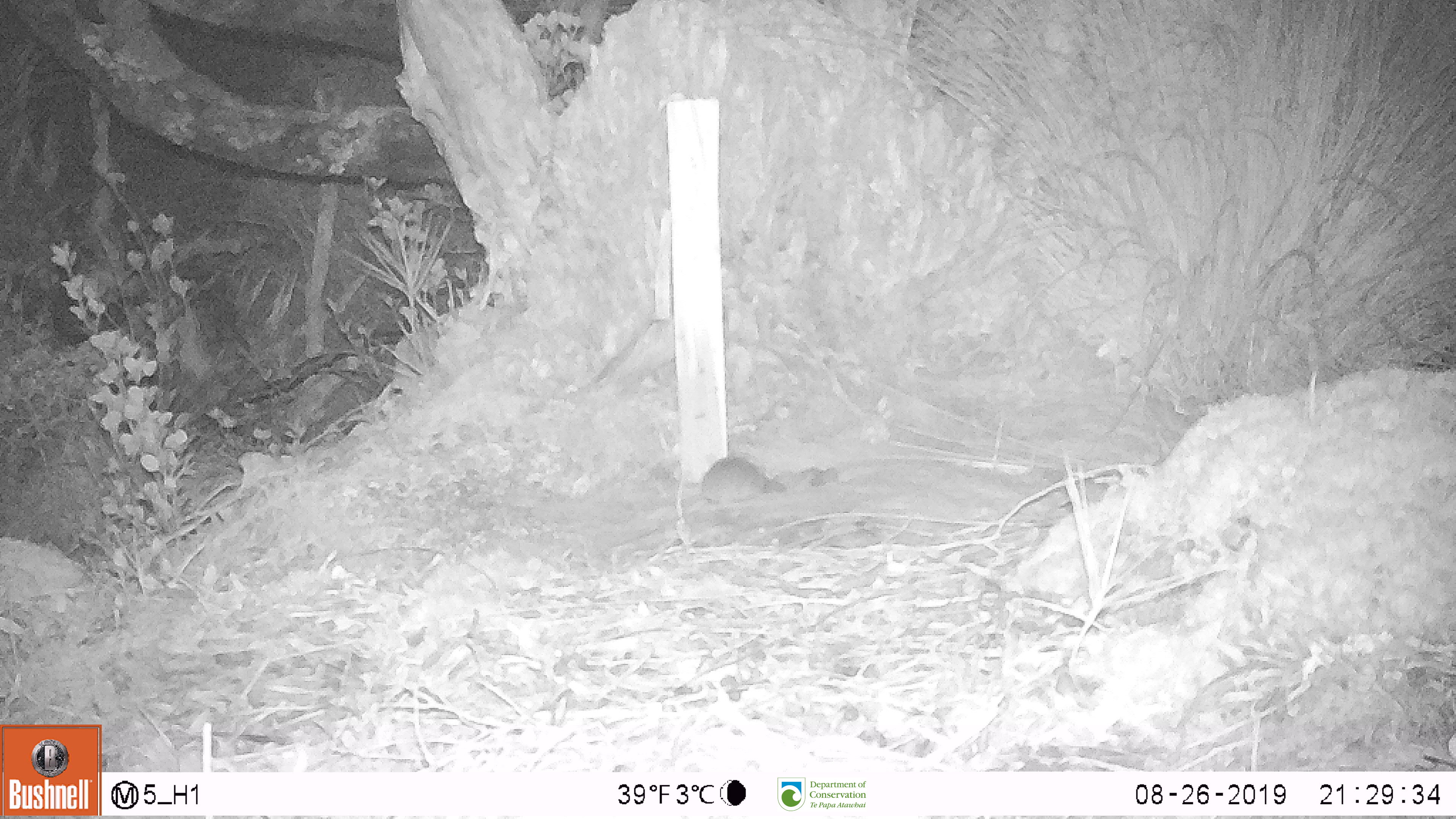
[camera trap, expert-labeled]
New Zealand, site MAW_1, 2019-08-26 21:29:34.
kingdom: Animalia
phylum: Chordata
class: Mammalia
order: Rodentia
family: Muridae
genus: Mus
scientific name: Mus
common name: mouse